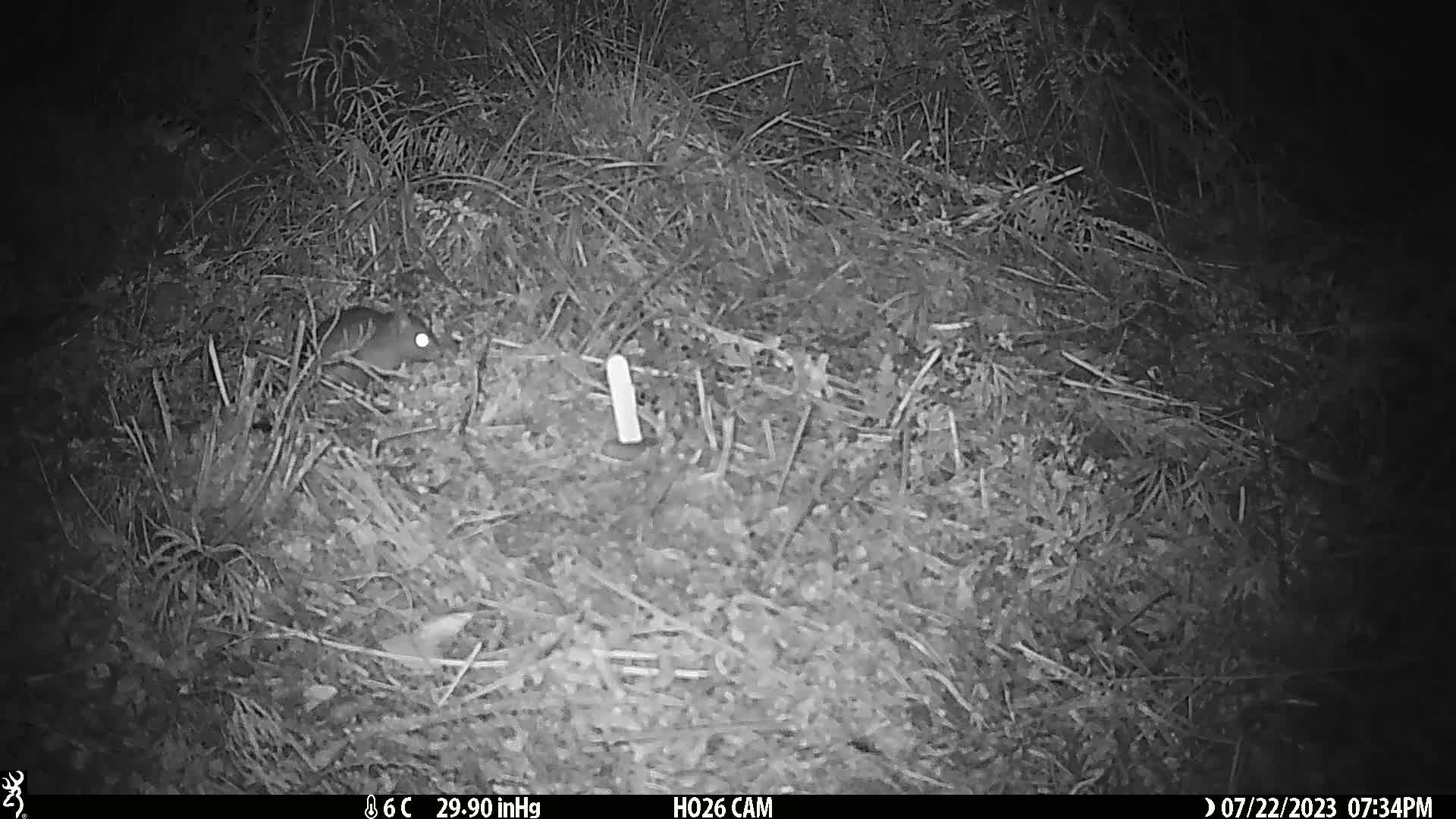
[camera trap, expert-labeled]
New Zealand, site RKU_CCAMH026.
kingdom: Animalia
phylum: Chordata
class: Mammalia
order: Rodentia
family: Muridae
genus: Rattus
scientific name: Rattus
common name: rat